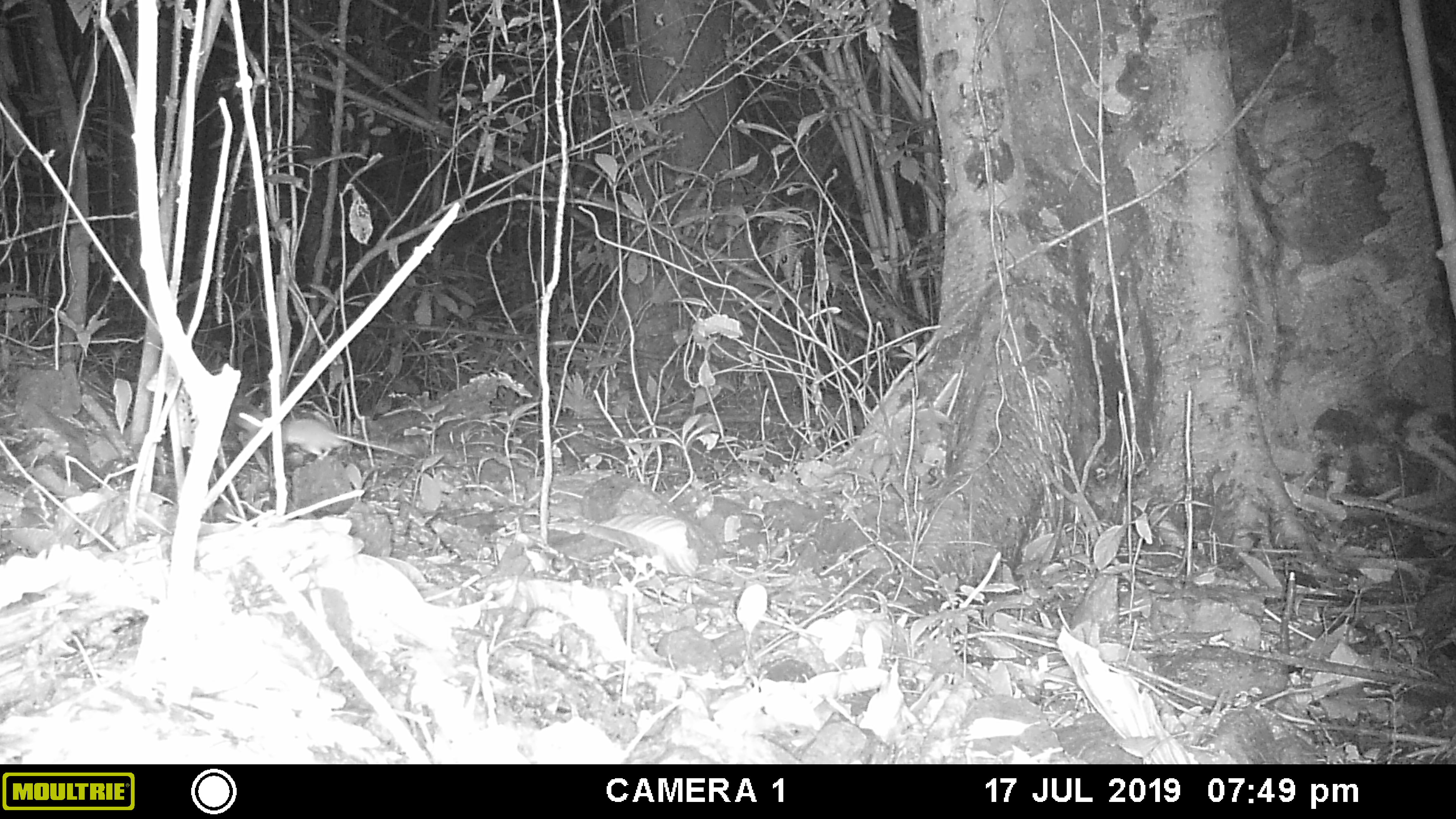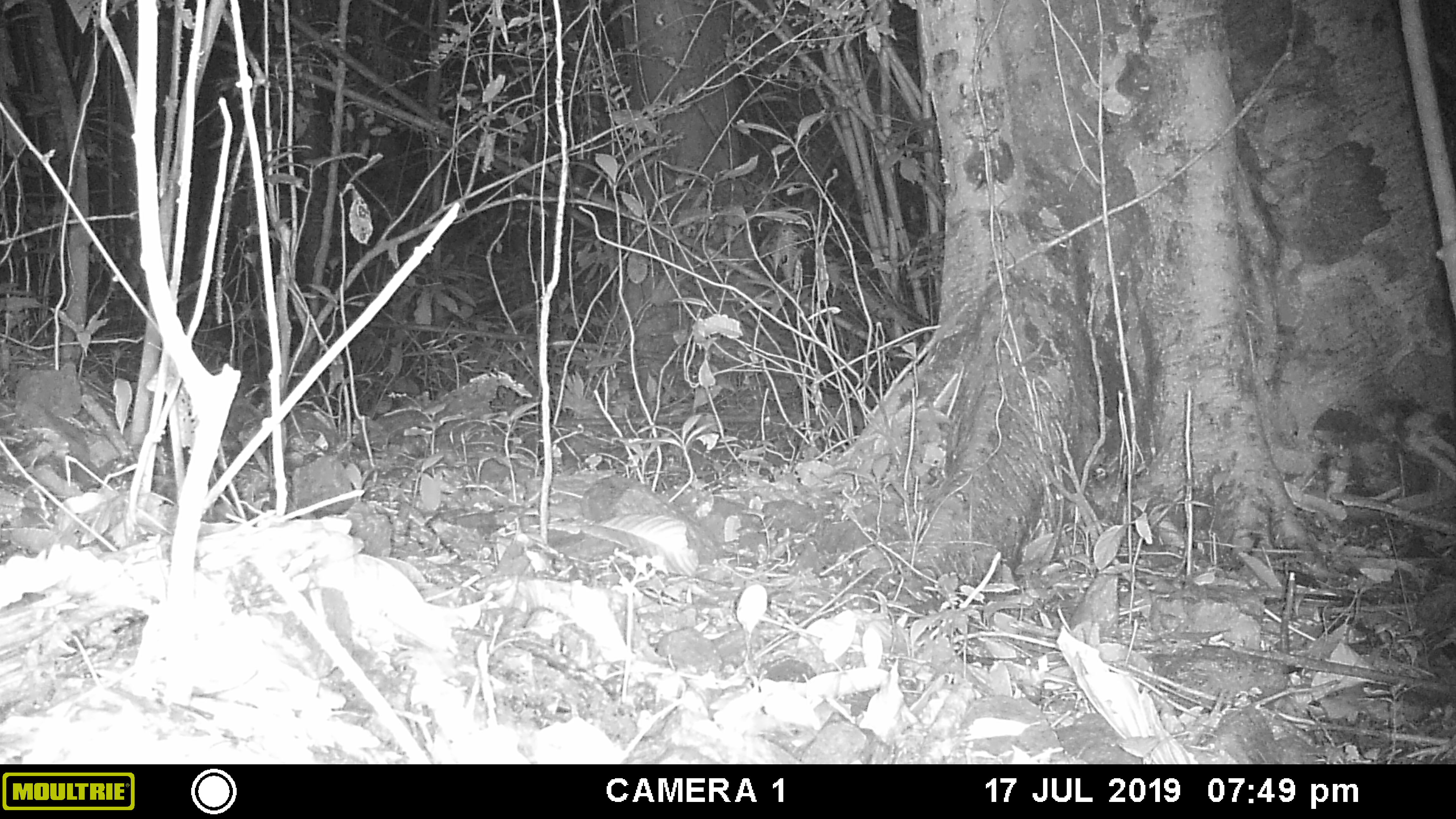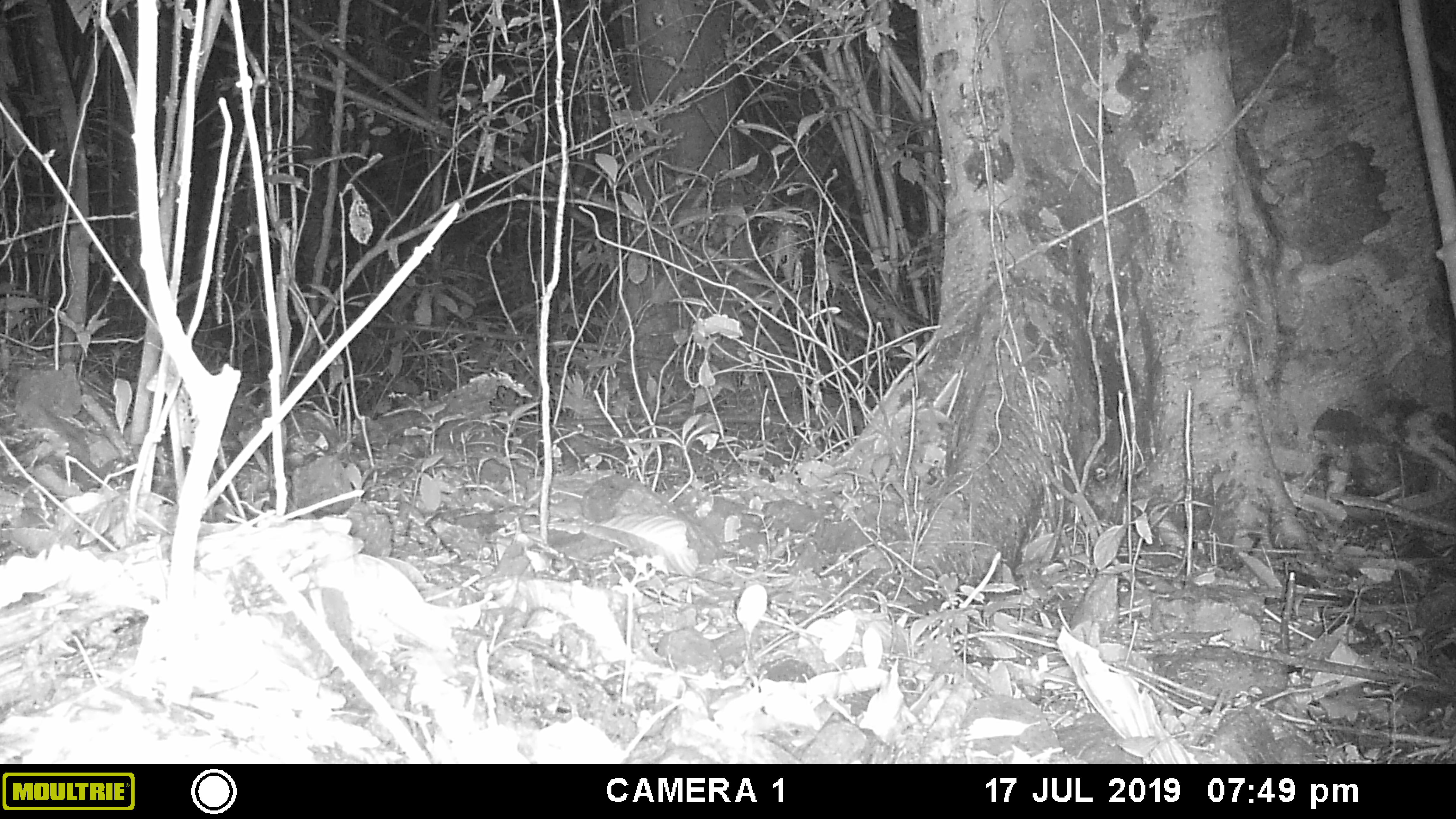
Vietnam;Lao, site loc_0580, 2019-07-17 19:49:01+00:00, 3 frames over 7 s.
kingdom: Animalia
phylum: Chordata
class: Mammalia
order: Rodentia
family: Muridae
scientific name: Muridae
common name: old-world mice and rats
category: unidentified murid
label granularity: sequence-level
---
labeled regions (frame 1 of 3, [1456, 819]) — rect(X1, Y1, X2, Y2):
unidentified murid: rect(261, 416, 416, 461)